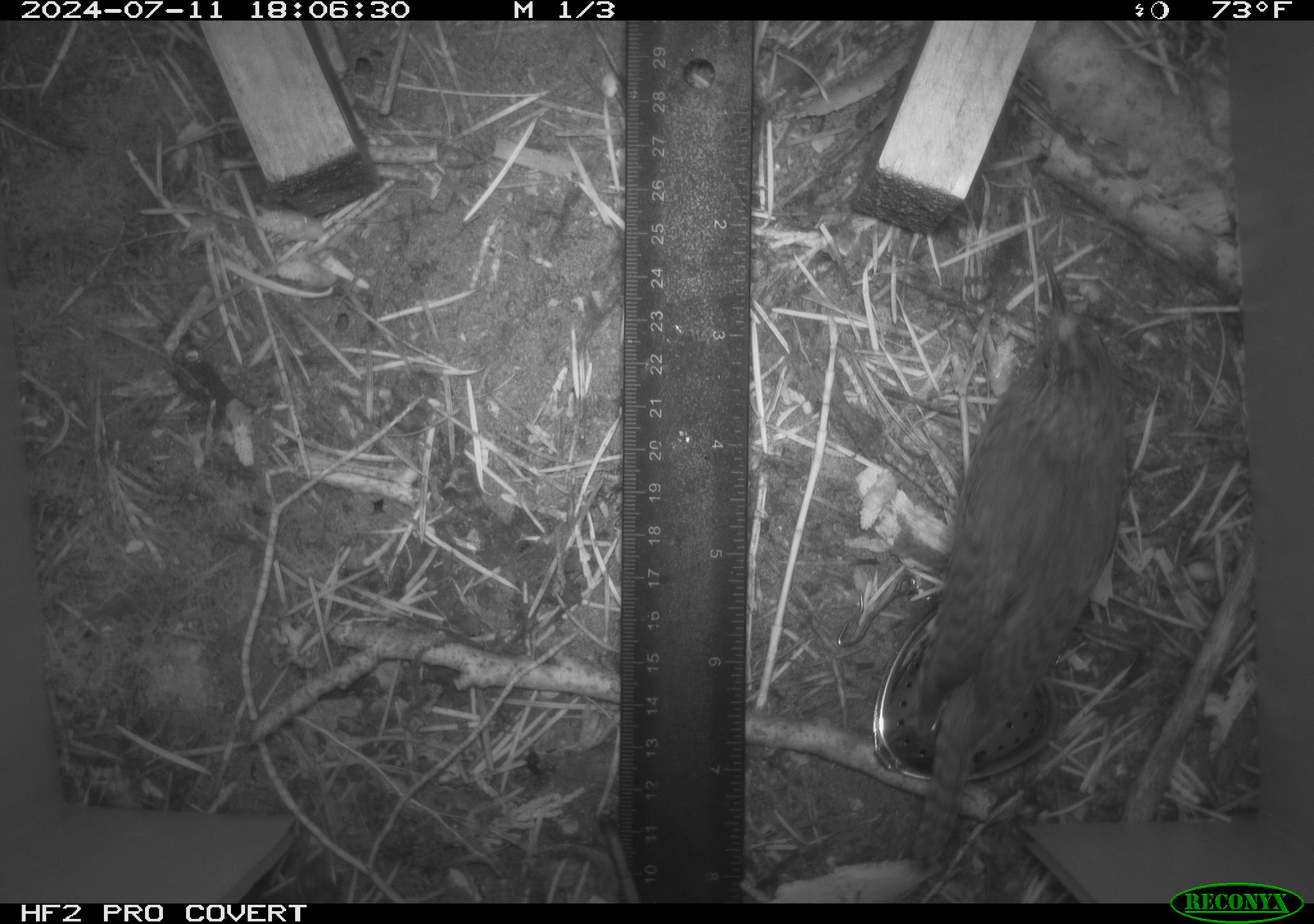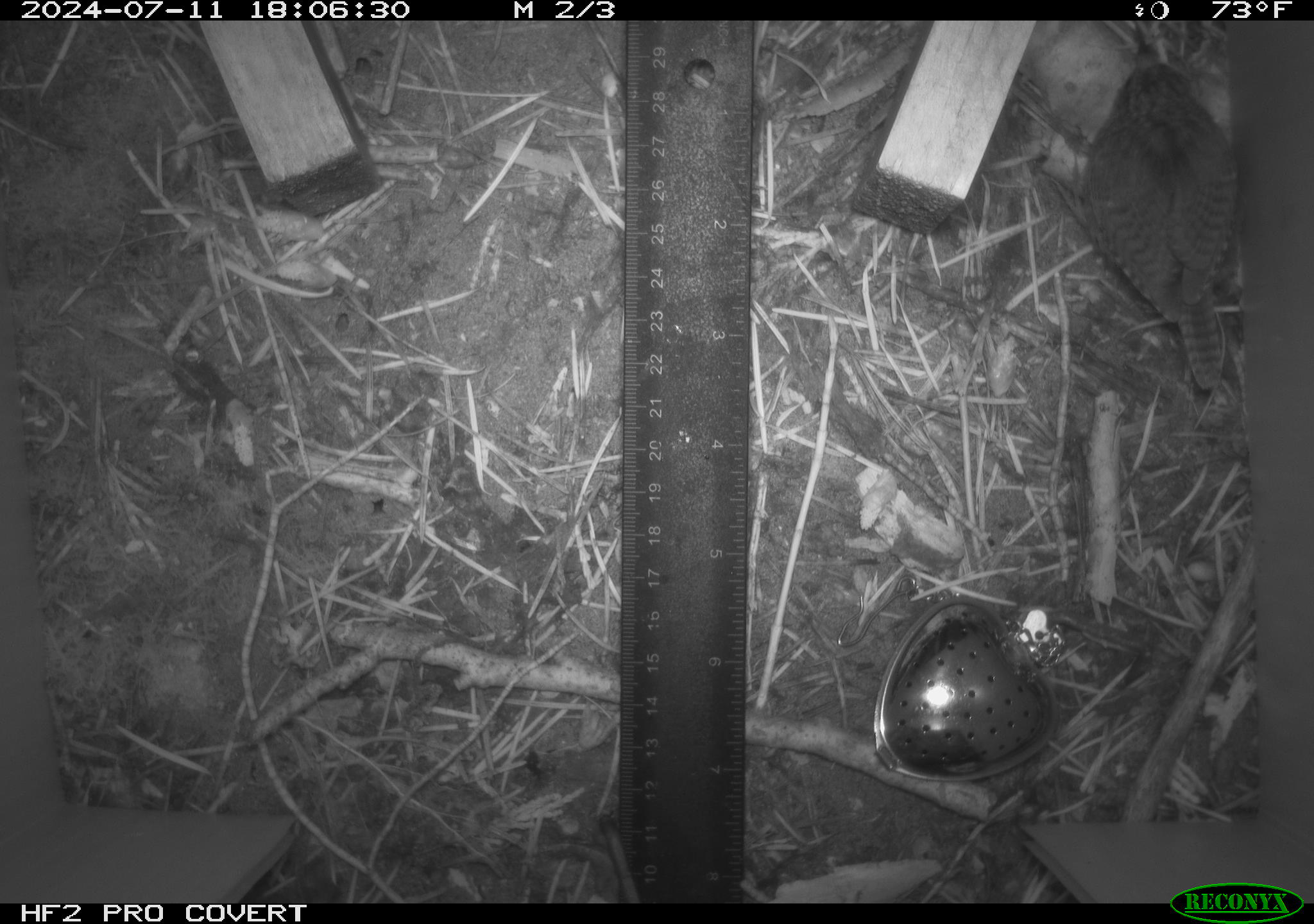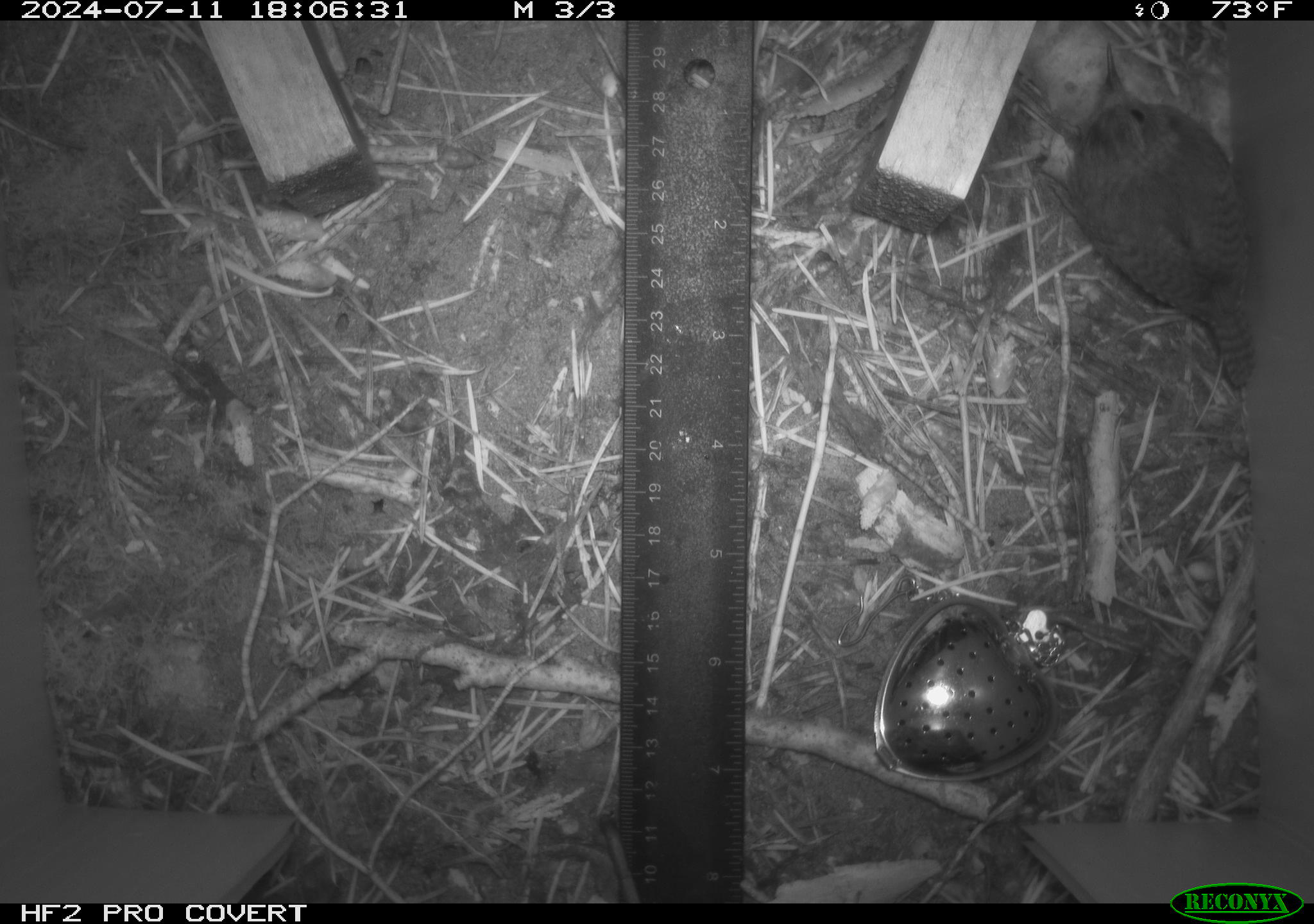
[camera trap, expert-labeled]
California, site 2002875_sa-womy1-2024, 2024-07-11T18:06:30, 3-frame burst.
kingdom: Animalia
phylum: Chordata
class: Aves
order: Passeriformes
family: Troglodytidae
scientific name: Troglodytidae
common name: wren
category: troglodytidae family